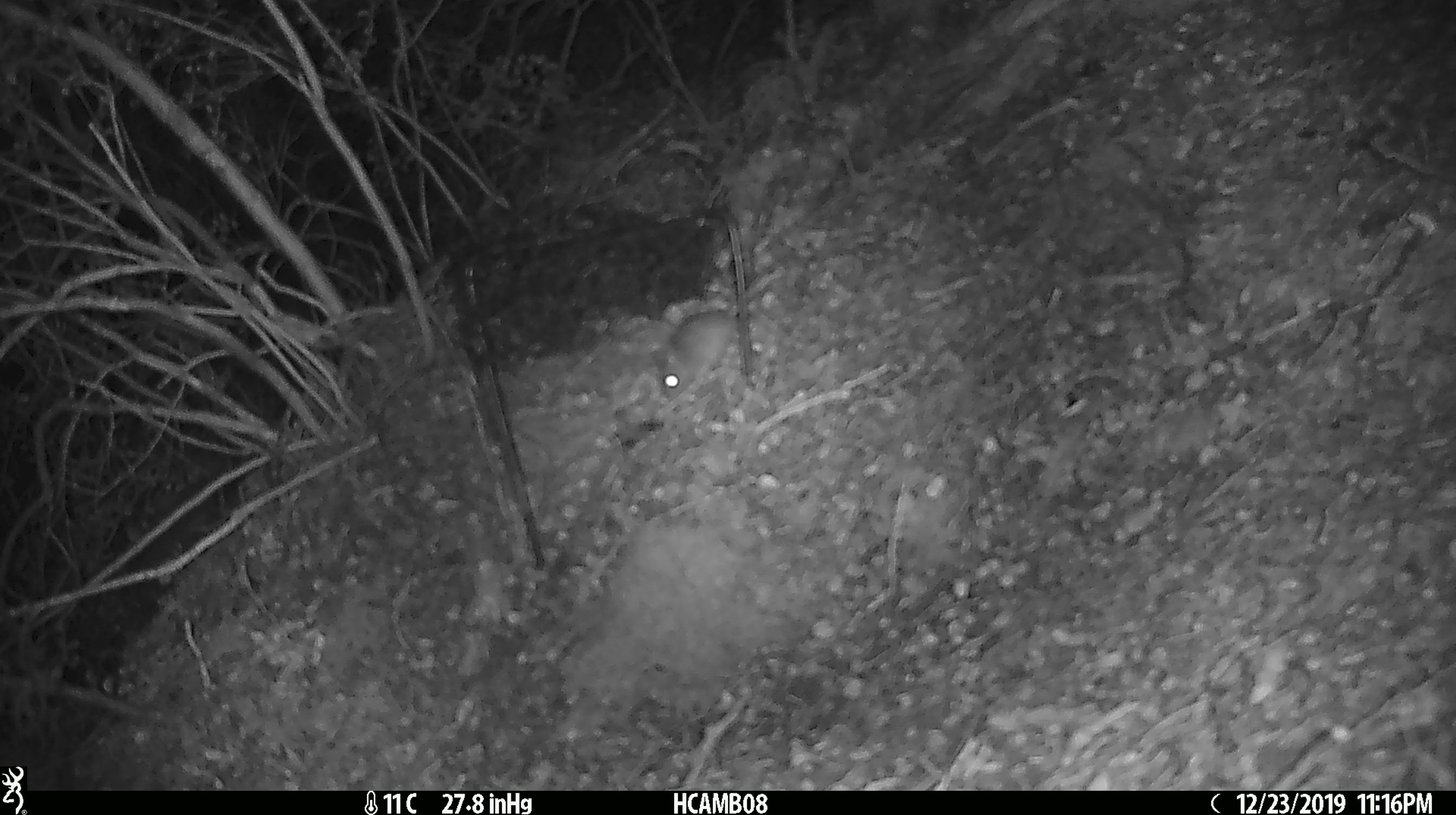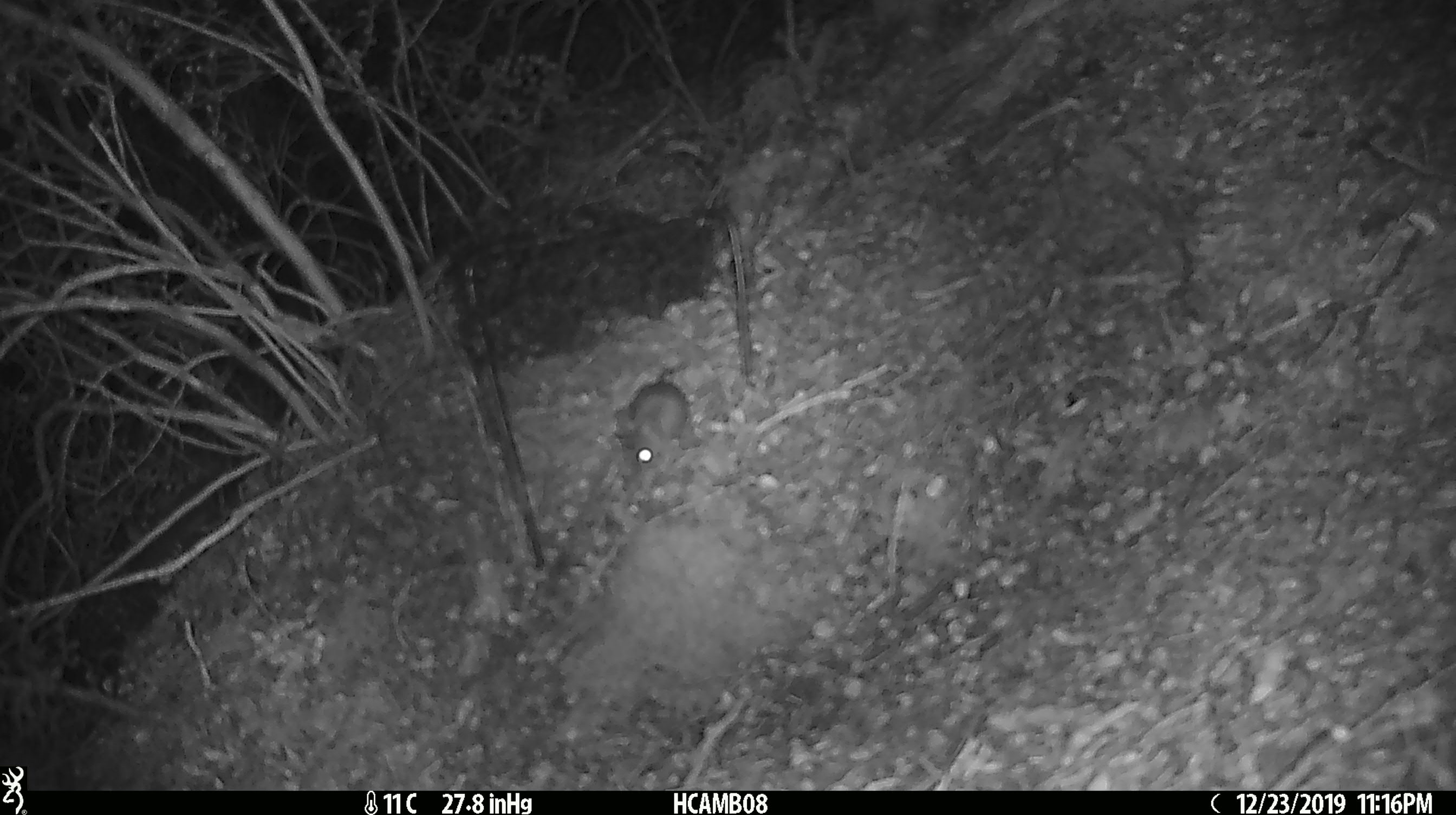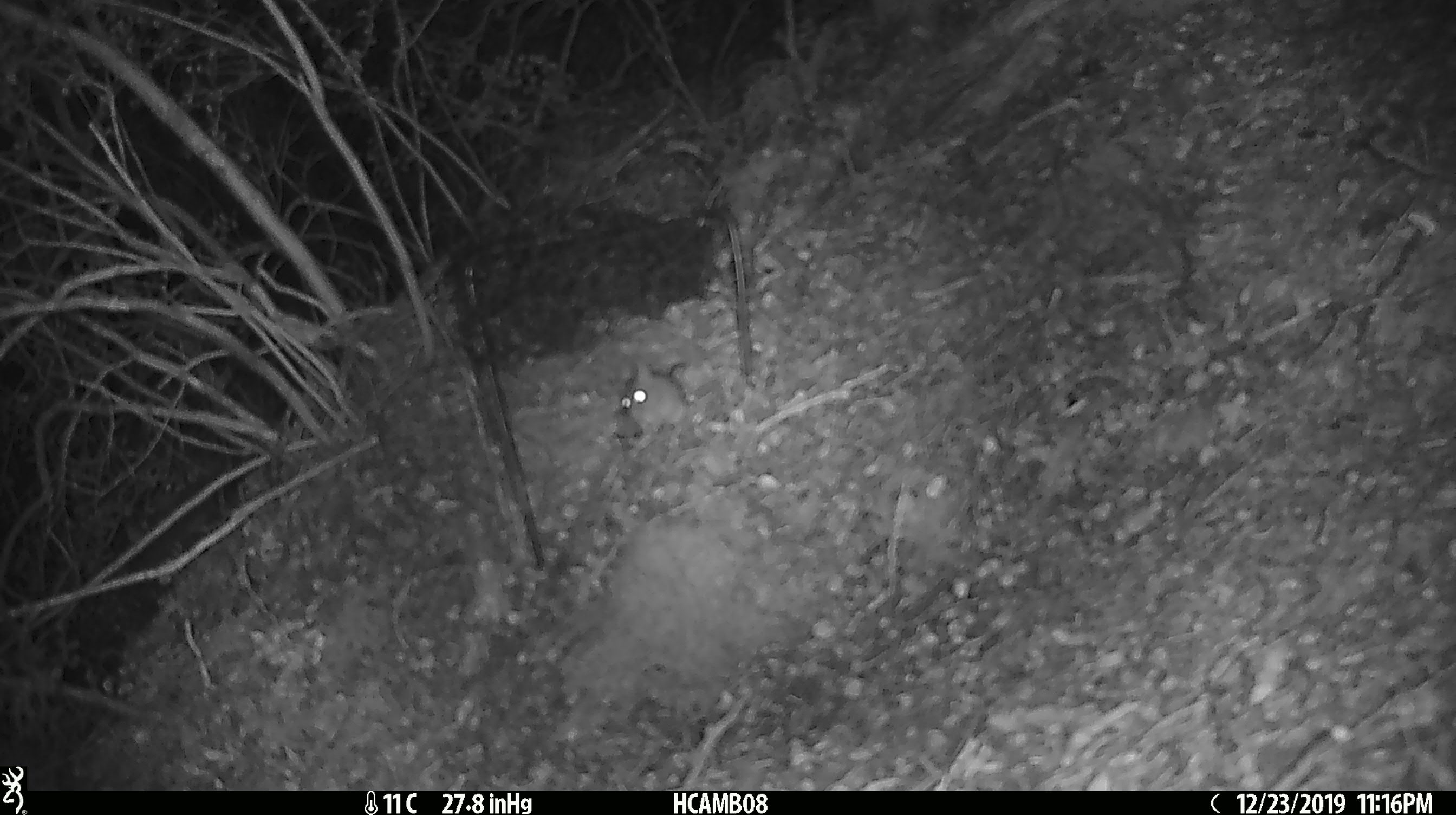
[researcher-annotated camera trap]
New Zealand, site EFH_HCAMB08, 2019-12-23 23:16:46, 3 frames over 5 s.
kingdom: Animalia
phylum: Chordata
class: Mammalia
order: Rodentia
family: Muridae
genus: Mus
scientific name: Mus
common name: mouse